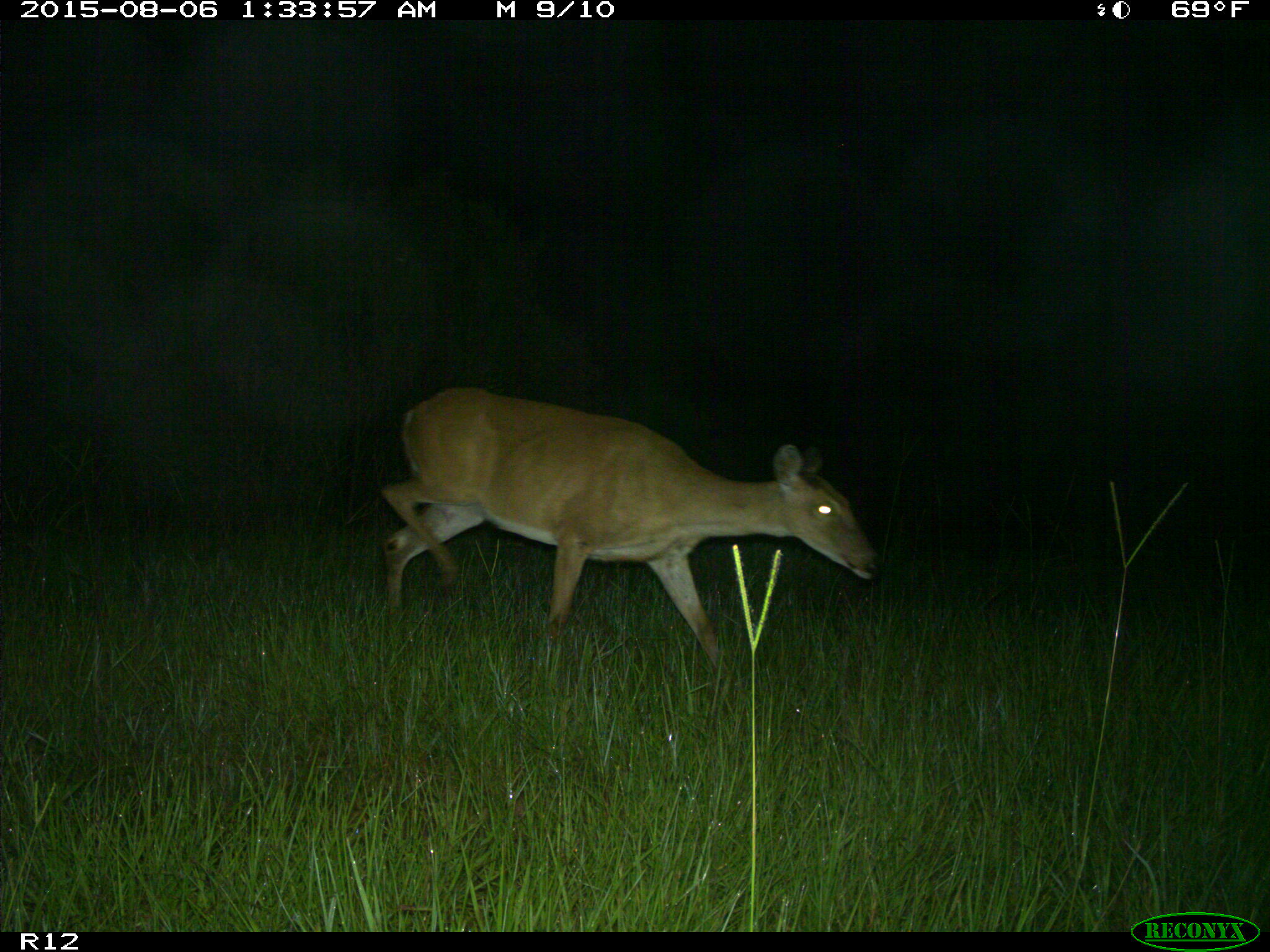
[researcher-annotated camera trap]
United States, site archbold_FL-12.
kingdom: Animalia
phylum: Chordata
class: Mammalia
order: Artiodactyla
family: Cervidae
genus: Odocoileus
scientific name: Odocoileus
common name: deer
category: unidentified deer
Unidentified deer (deer) (Odocoileus).